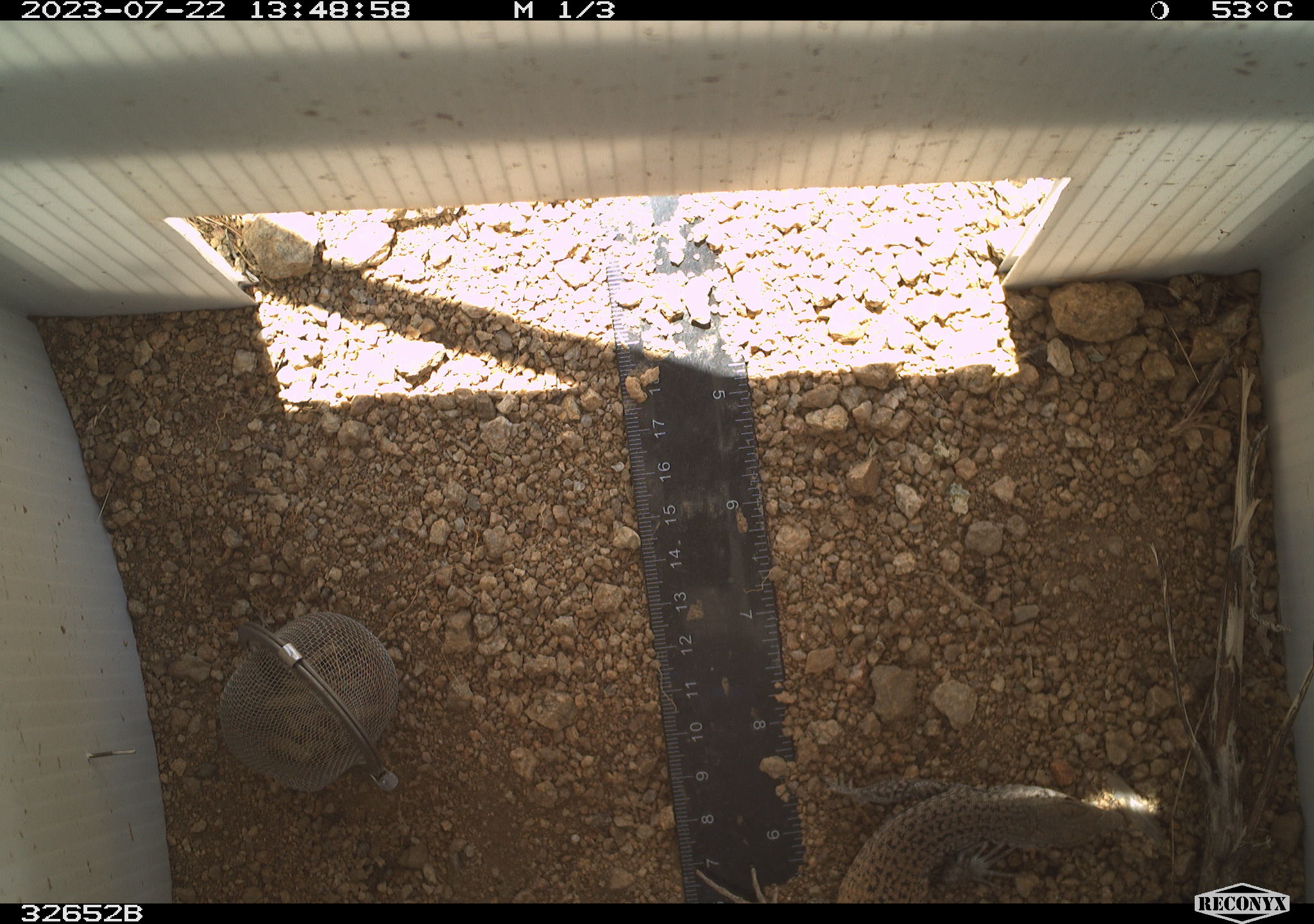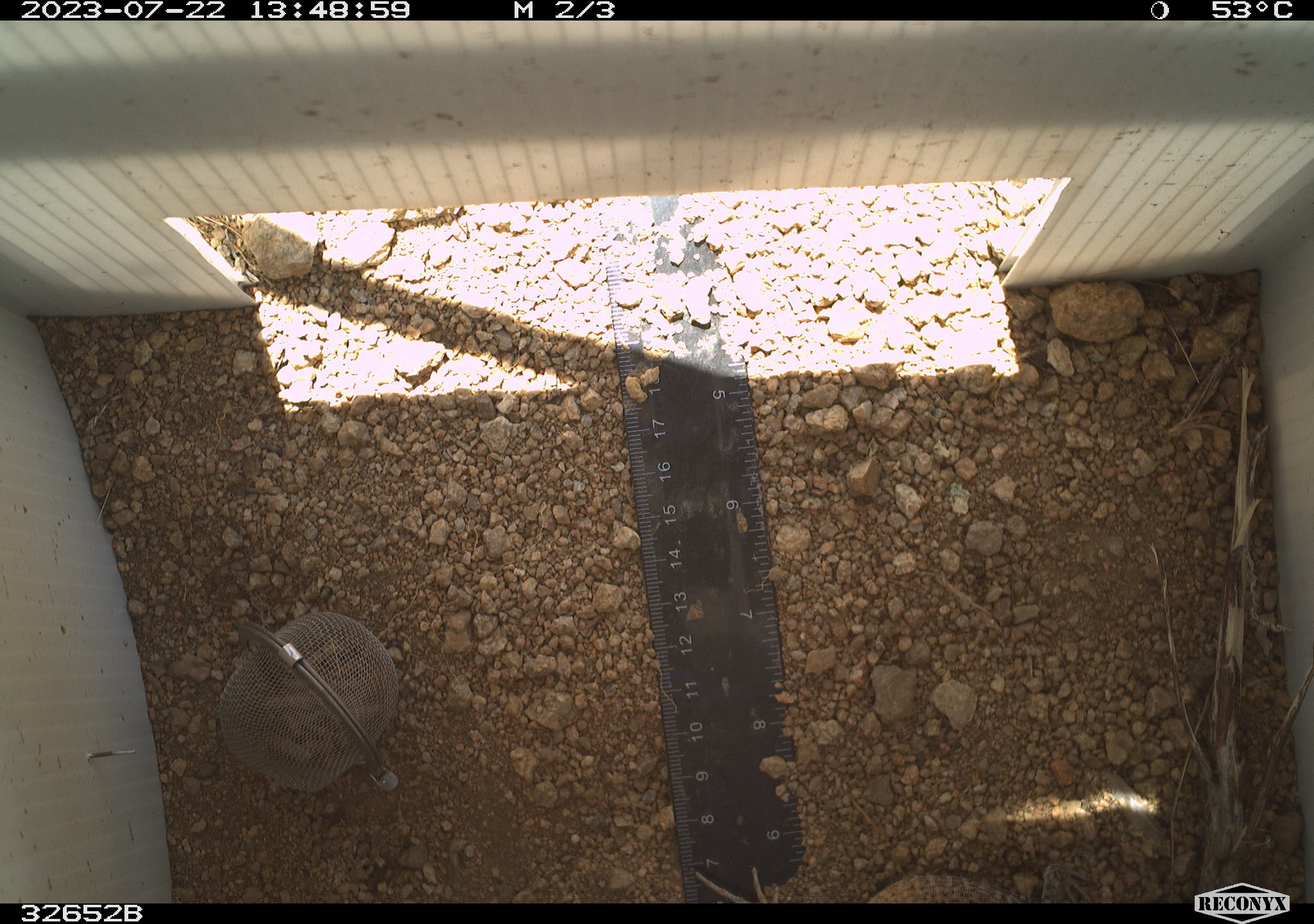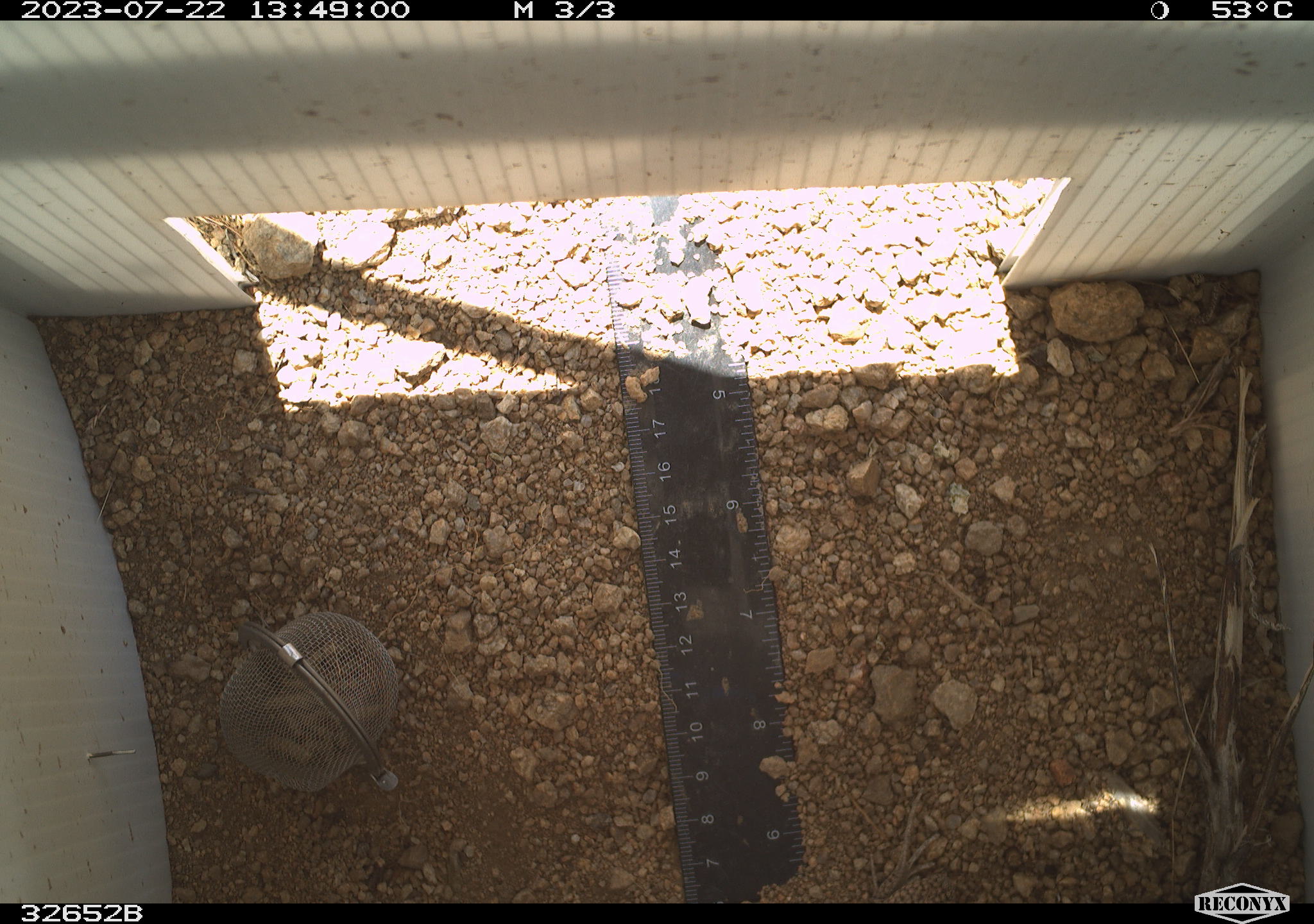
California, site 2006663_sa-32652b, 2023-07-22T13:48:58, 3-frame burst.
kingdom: Animalia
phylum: Chordata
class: Reptilia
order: Squamata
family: Teiidae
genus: Aspidoscelis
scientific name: Aspidoscelis tigris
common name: western whiptail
Western whiptail (Aspidoscelis tigris).